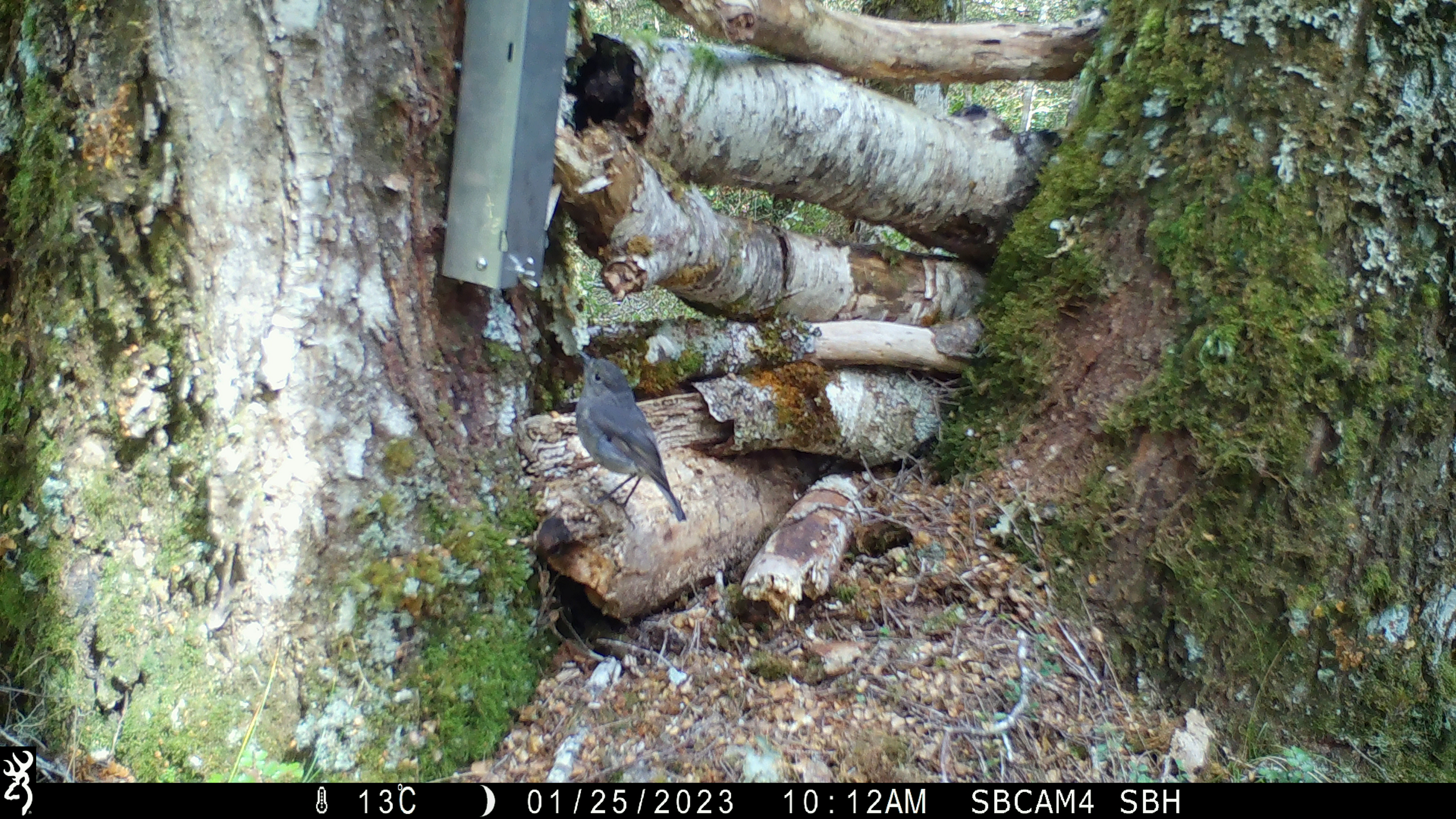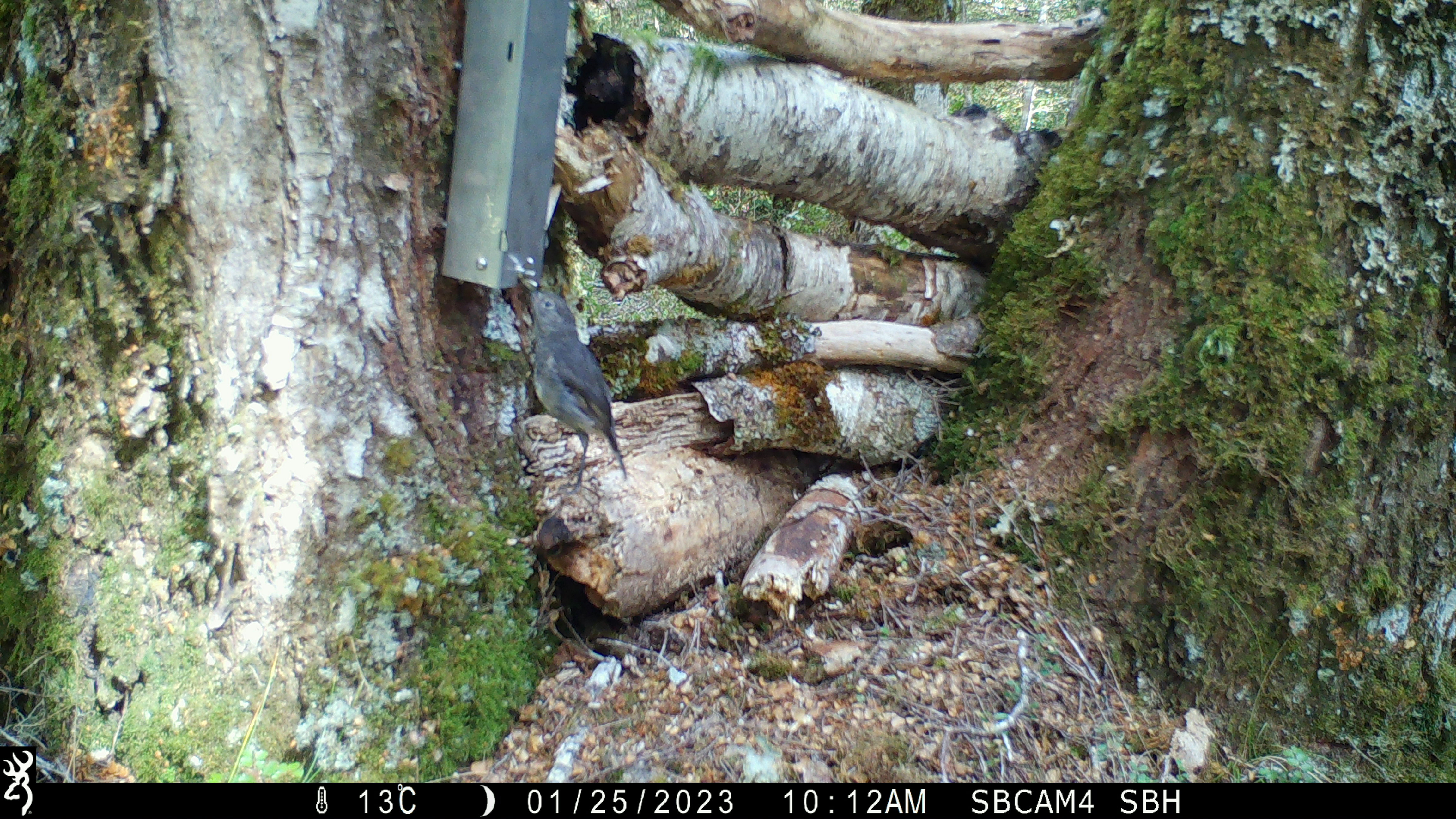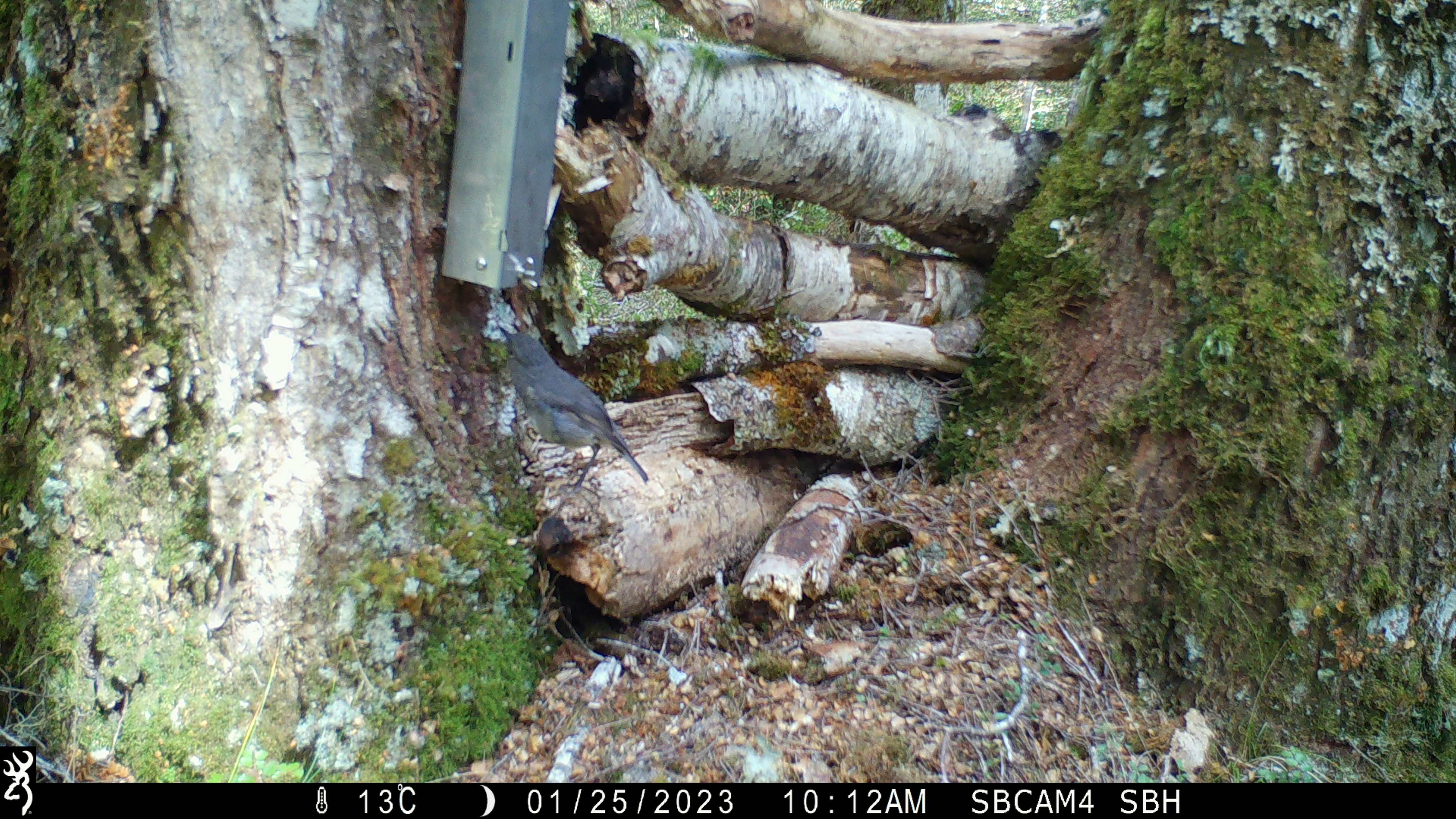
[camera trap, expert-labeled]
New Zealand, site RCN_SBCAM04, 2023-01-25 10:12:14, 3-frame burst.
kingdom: Animalia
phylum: Chordata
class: Aves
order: Passeriformes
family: Petroicidae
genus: Petroica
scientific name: Petroica australis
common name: new zealand robin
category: robin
Robin (new zealand robin) (Petroica australis).